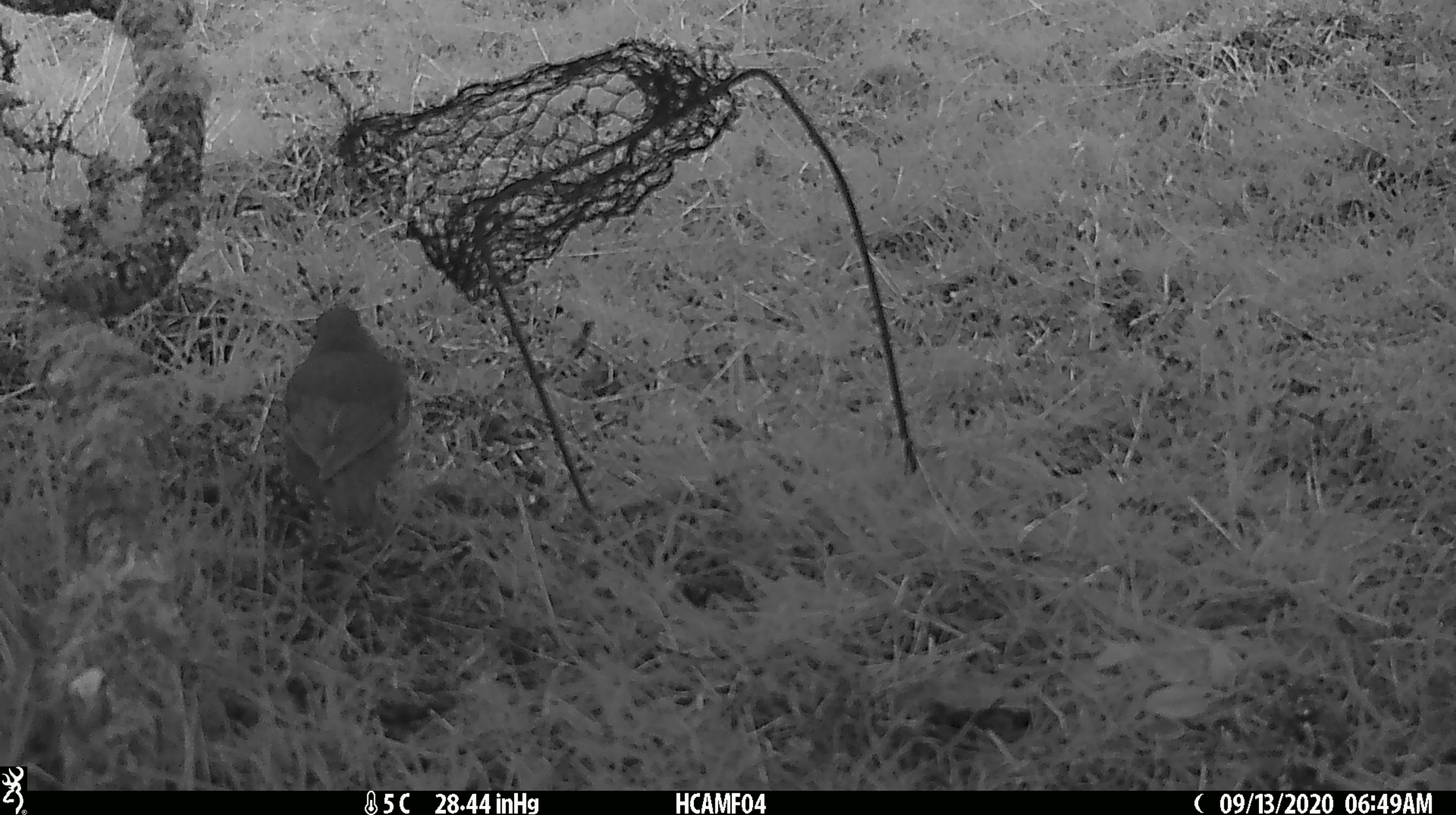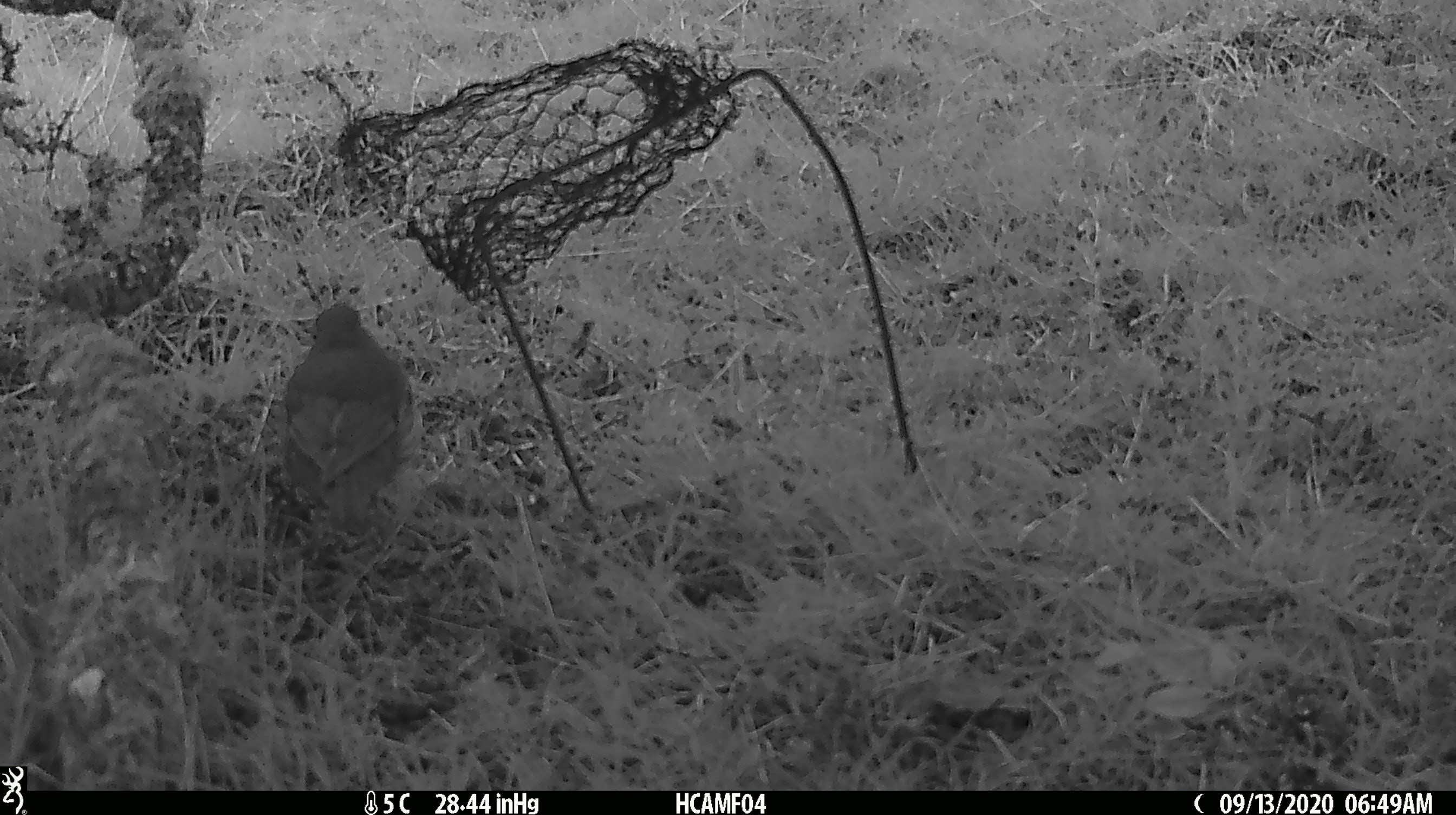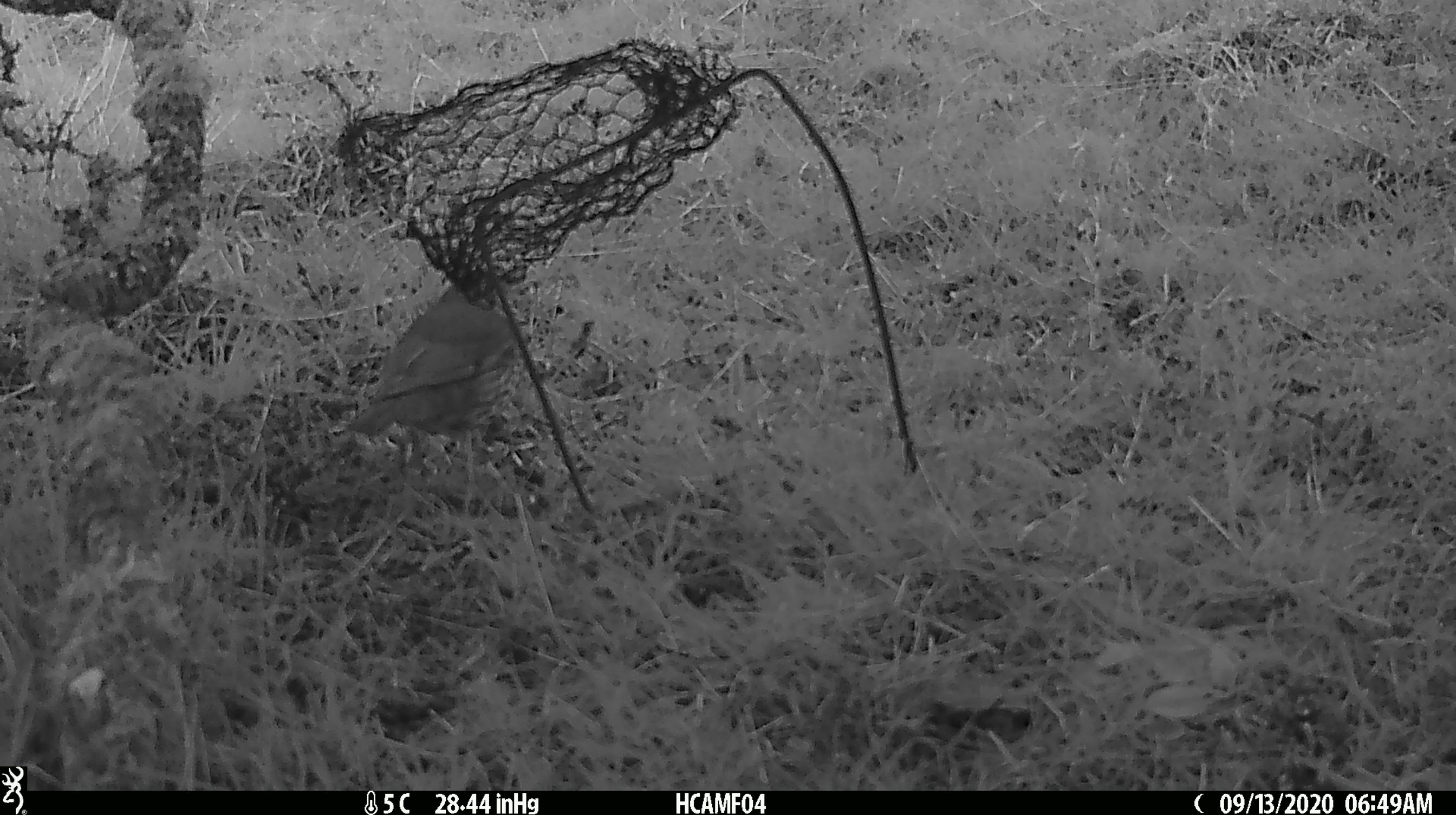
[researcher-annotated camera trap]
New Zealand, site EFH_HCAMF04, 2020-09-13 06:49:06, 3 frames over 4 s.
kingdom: Animalia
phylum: Chordata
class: Aves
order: Passeriformes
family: Turdidae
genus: Turdus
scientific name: Turdus philomelos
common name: song thrush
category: thrush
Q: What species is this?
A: Thrush (song thrush) (Turdus philomelos).